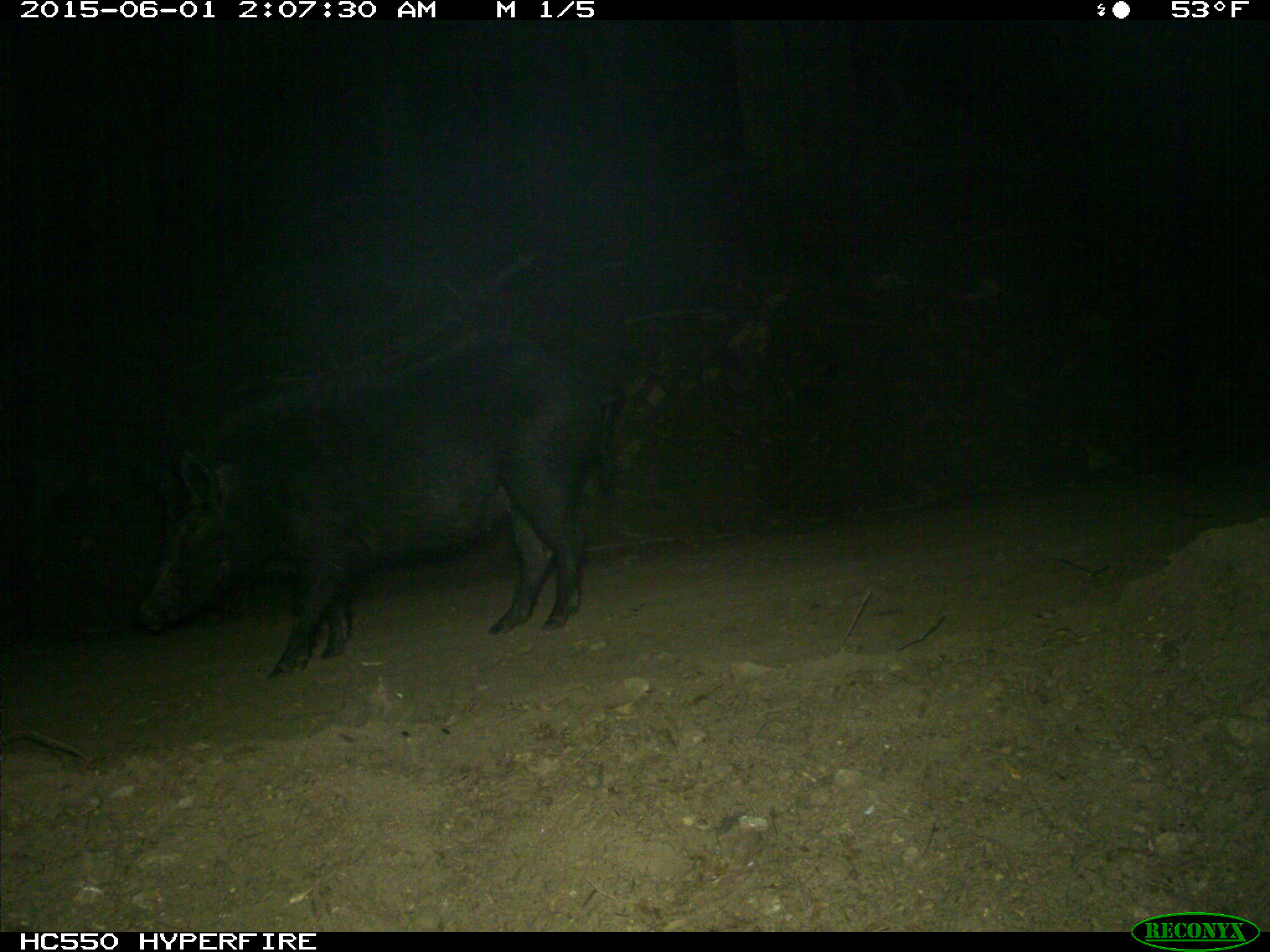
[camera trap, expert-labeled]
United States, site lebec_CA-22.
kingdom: Animalia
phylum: Chordata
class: Mammalia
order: Artiodactyla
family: Suidae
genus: Sus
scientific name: Sus scrofa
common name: wild boar